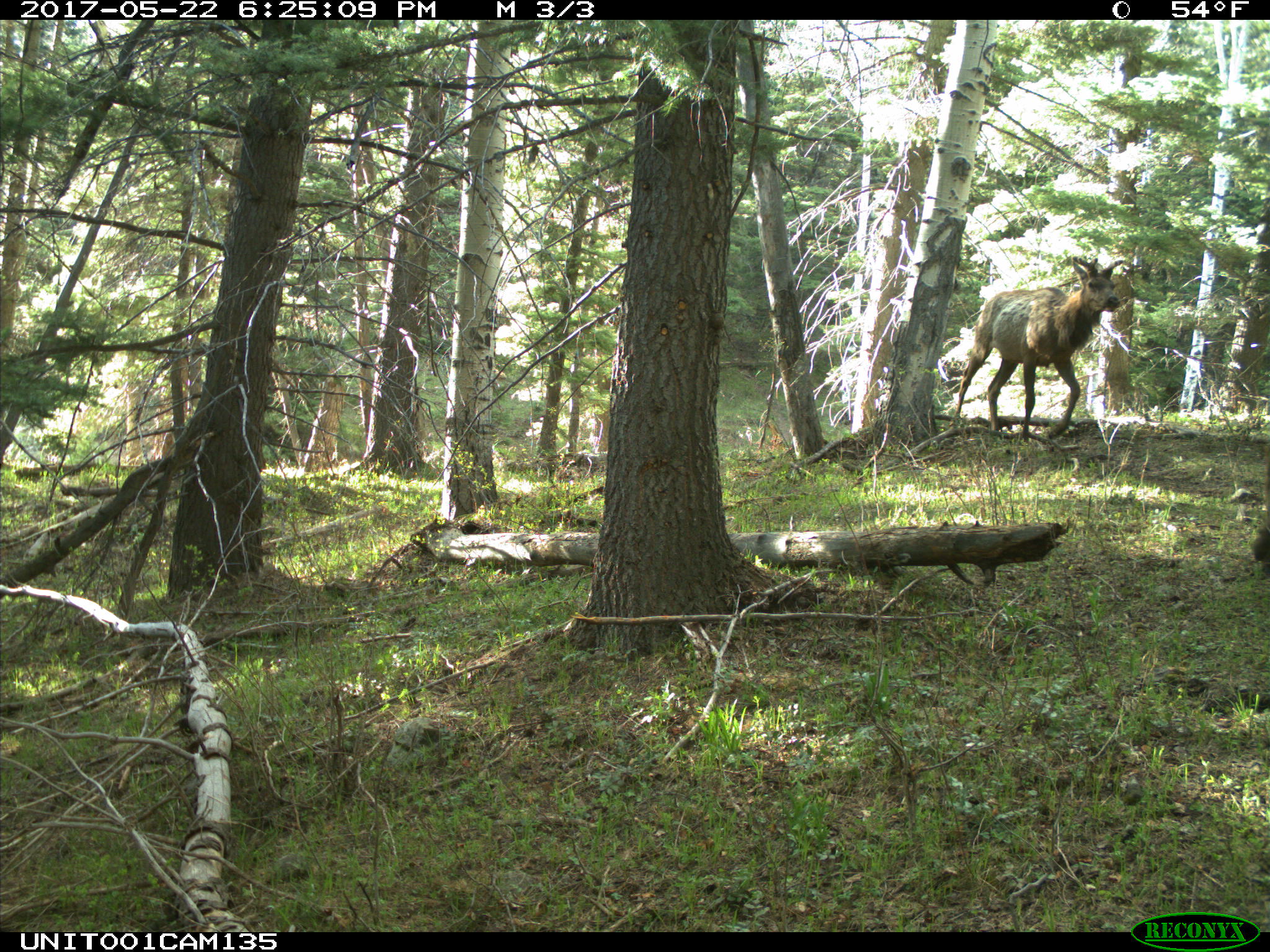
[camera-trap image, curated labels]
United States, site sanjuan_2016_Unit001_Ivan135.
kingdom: Animalia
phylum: Chordata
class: Mammalia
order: Artiodactyla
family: Cervidae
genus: Cervus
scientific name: Cervus elaphus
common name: red deer